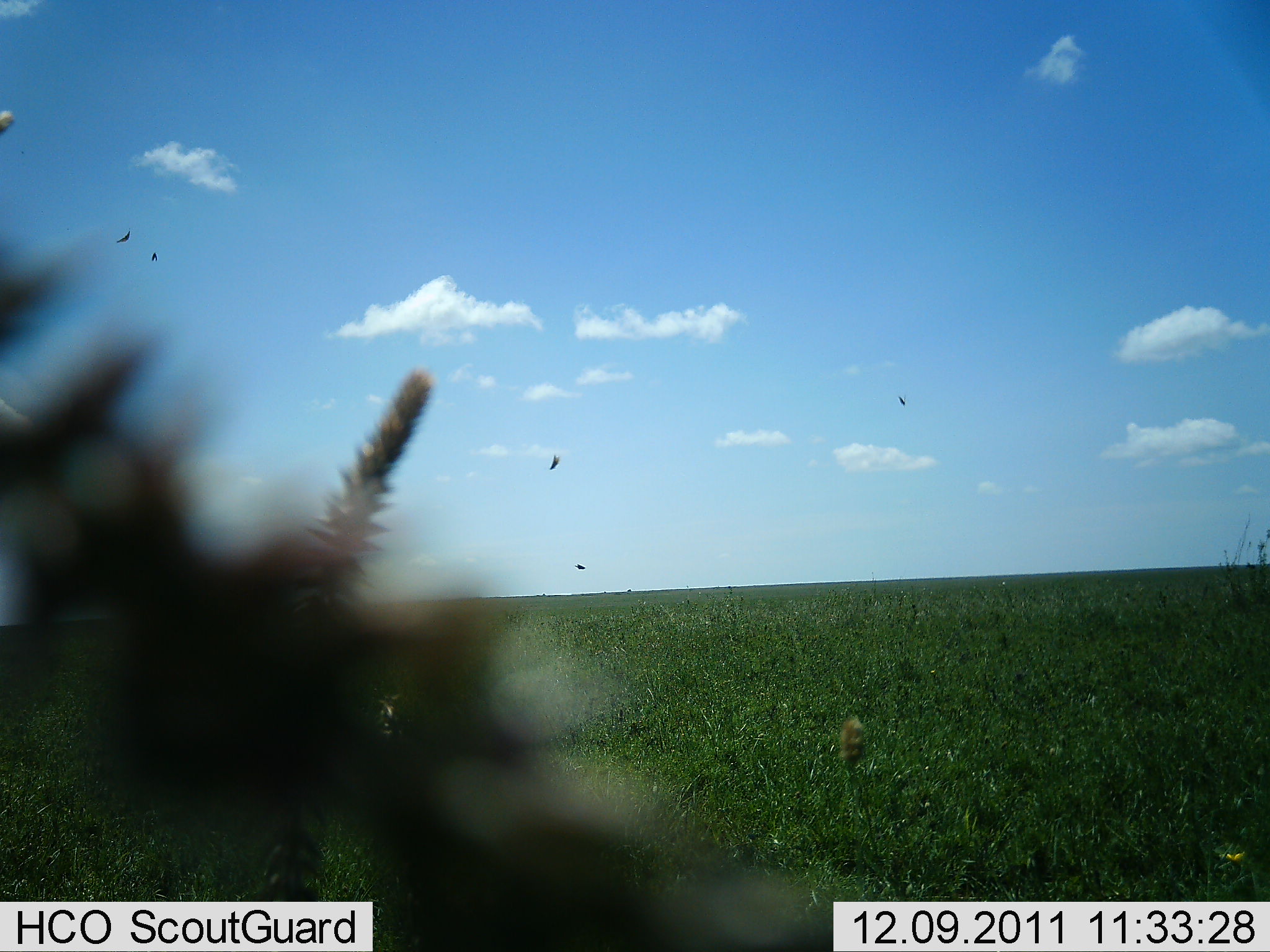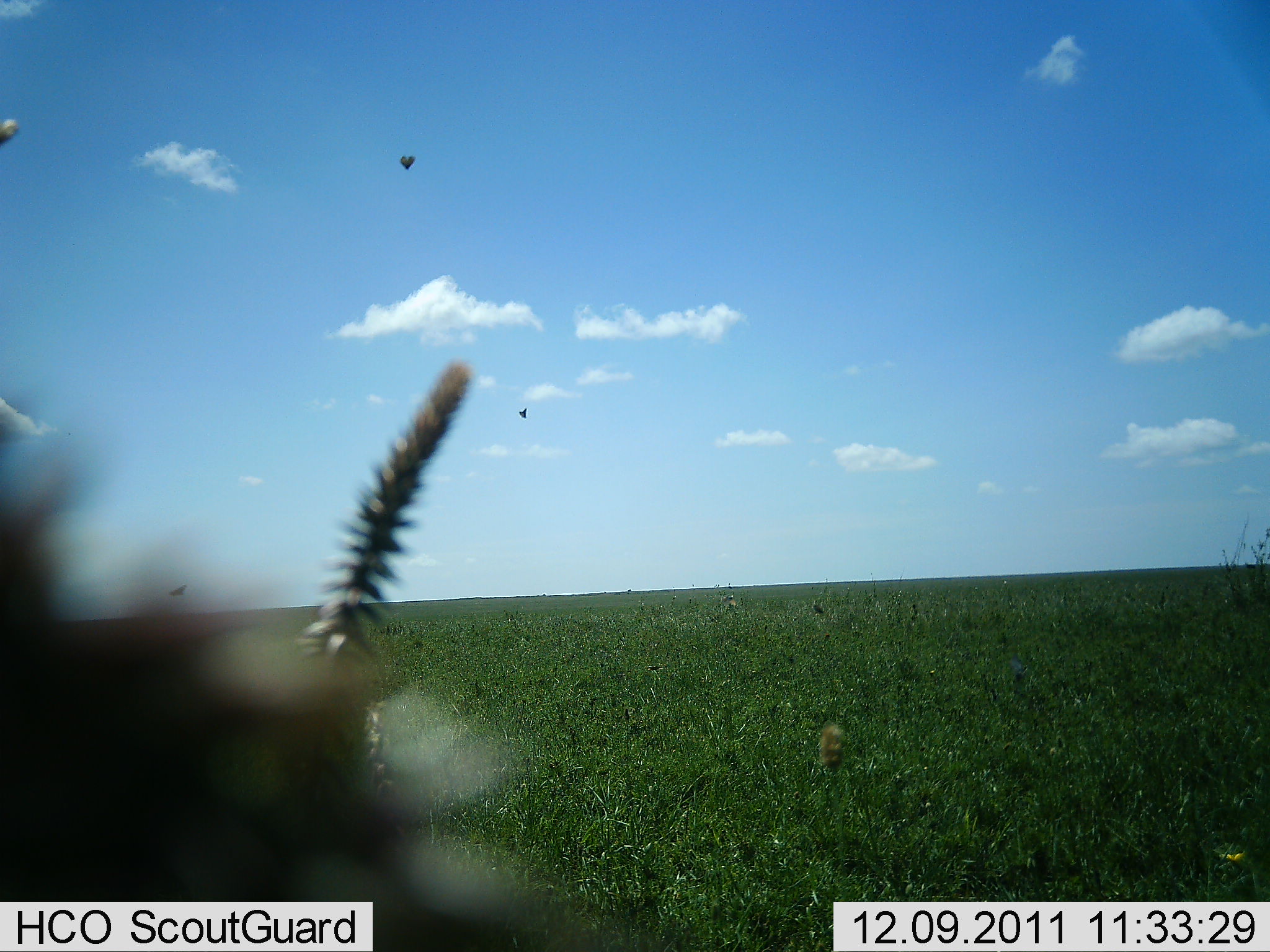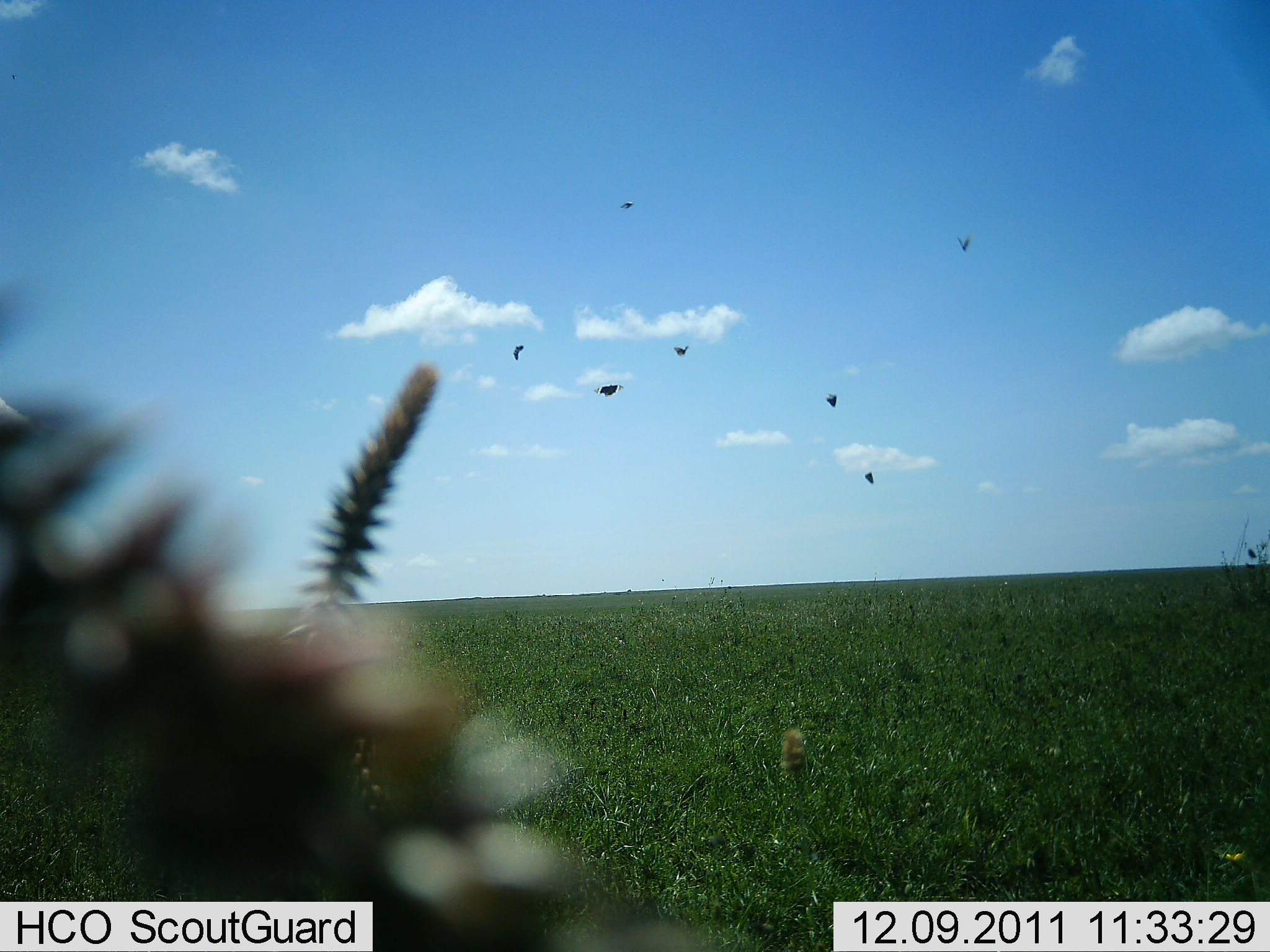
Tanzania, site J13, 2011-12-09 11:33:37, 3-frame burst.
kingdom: Animalia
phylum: Chordata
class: Aves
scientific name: Aves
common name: bird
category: otherbird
Otherbird (bird) (Aves), count 7. Behavior (volunteer vote fractions): standing 0%, resting 0%, moving 100%, interacting 0%. Young present (vote fraction): 0%. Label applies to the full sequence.